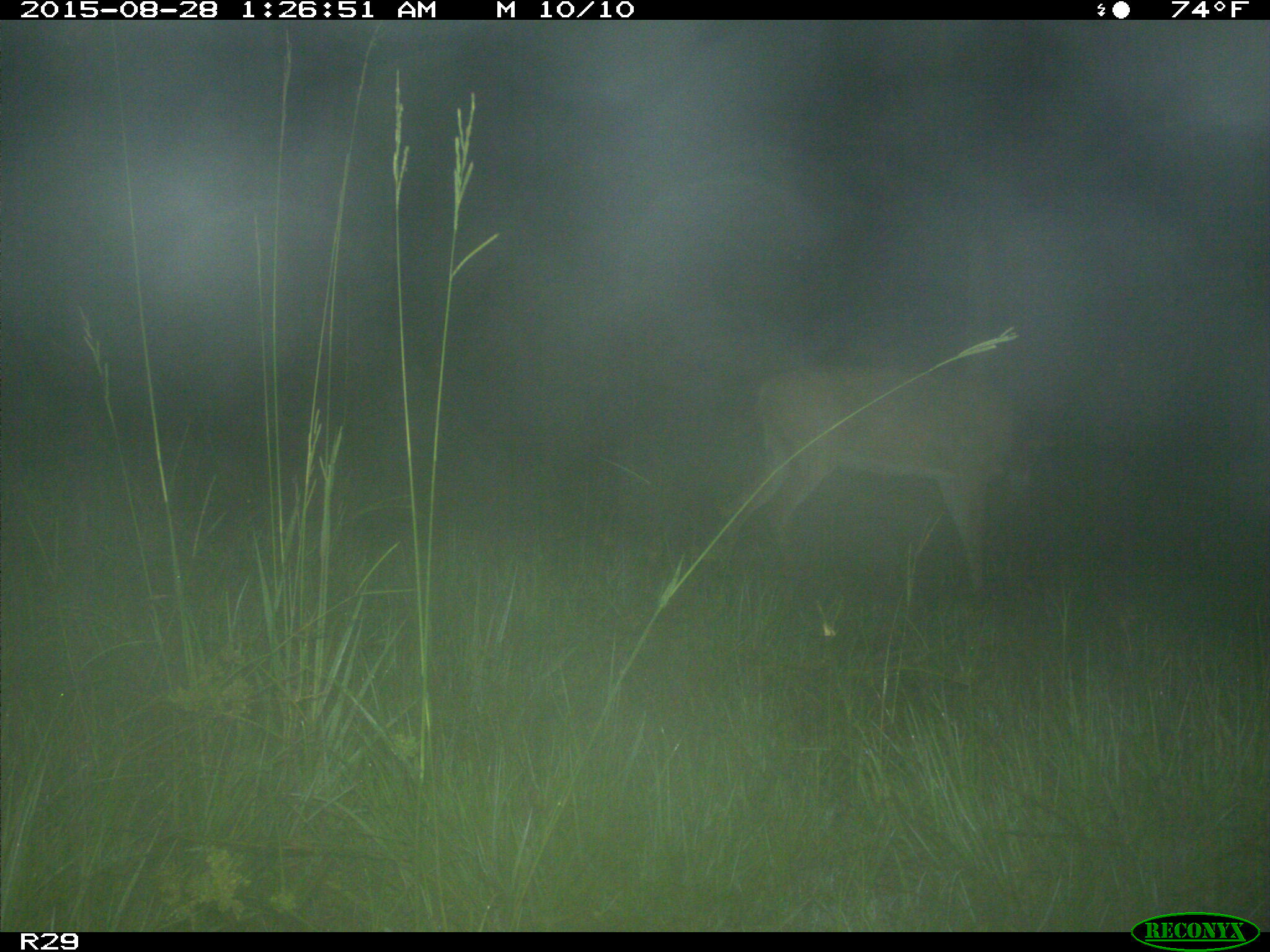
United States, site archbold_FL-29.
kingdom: Animalia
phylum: Chordata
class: Mammalia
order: Artiodactyla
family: Cervidae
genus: Odocoileus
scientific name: Odocoileus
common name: deer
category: unidentified deer